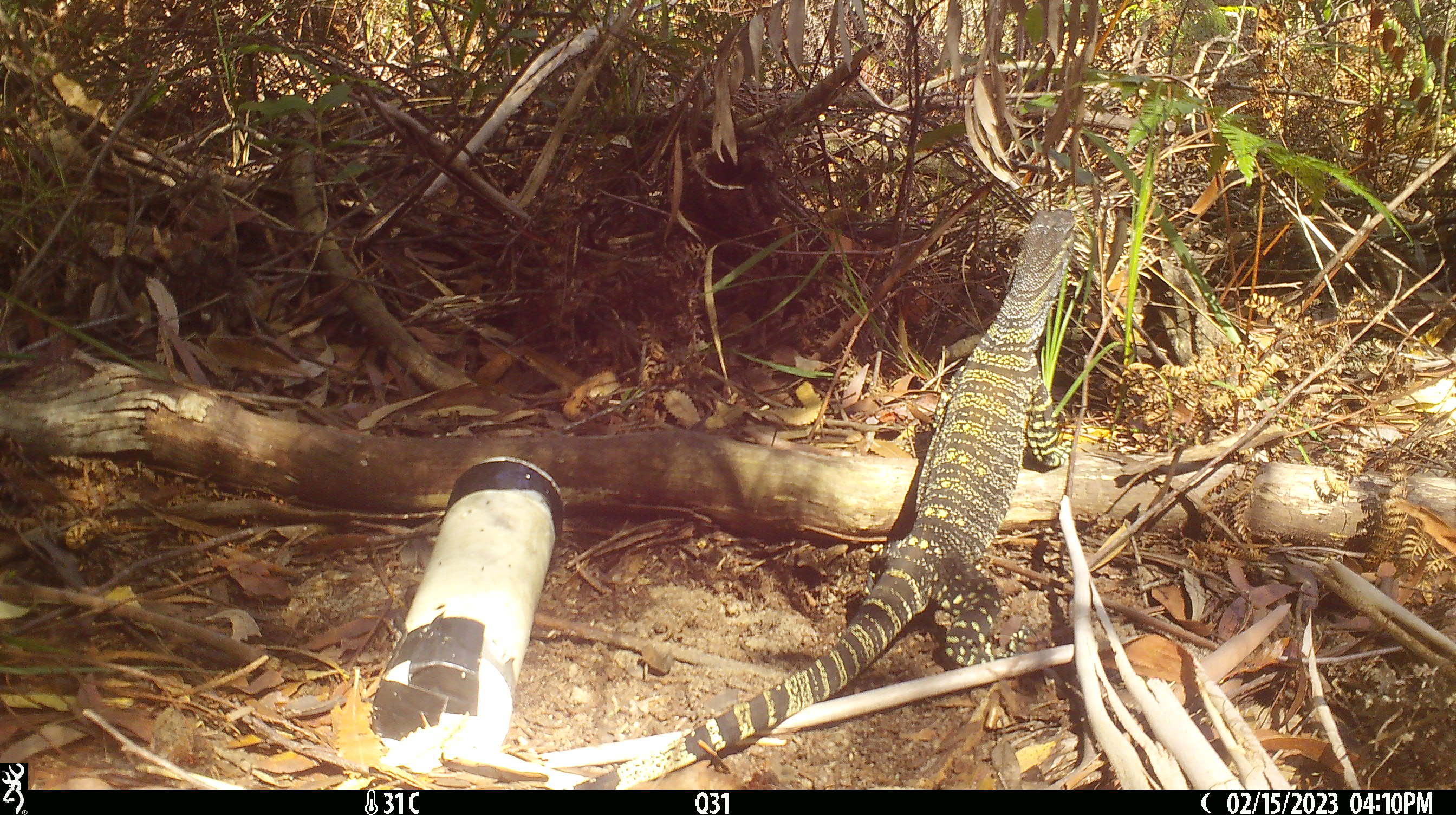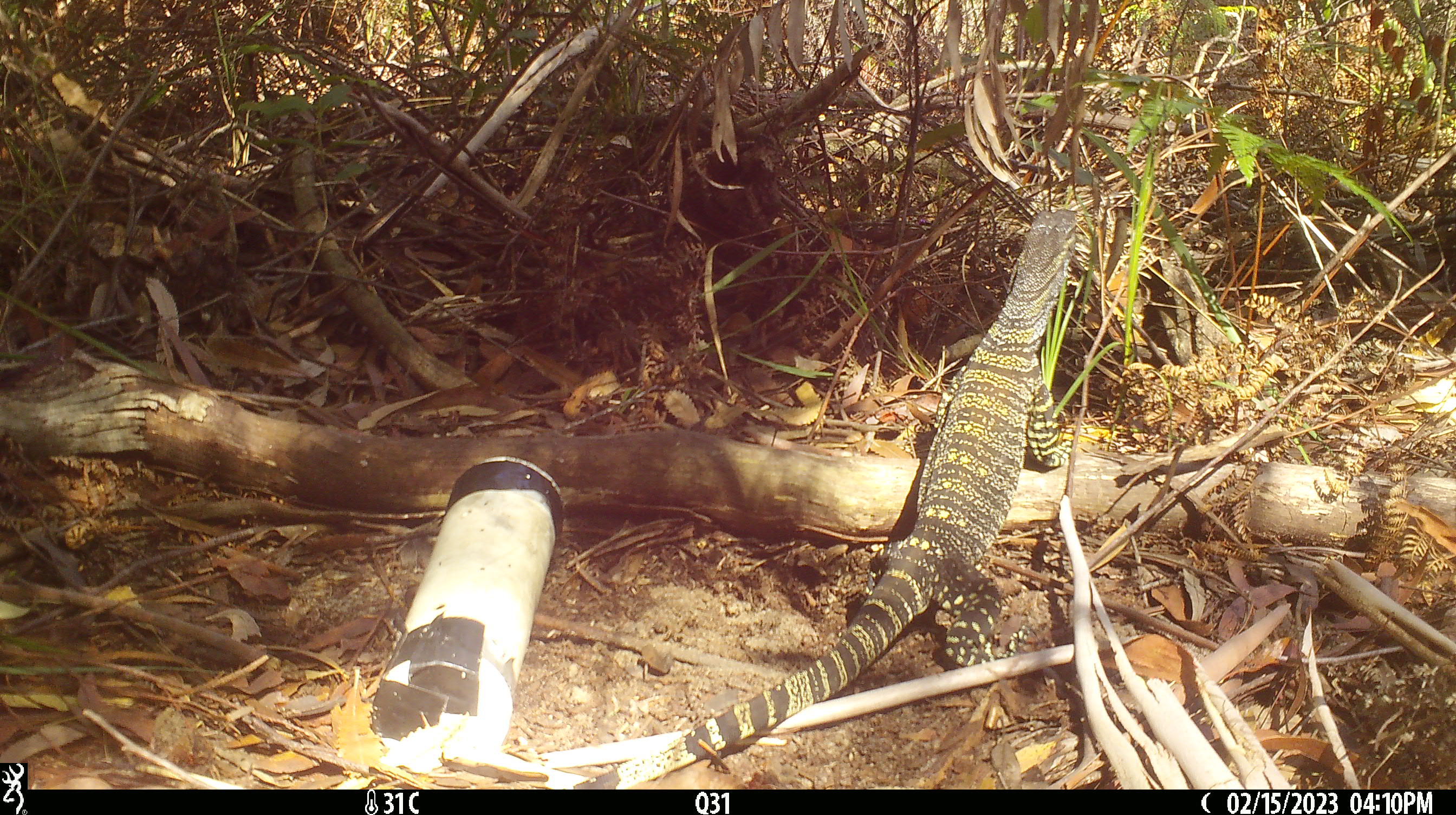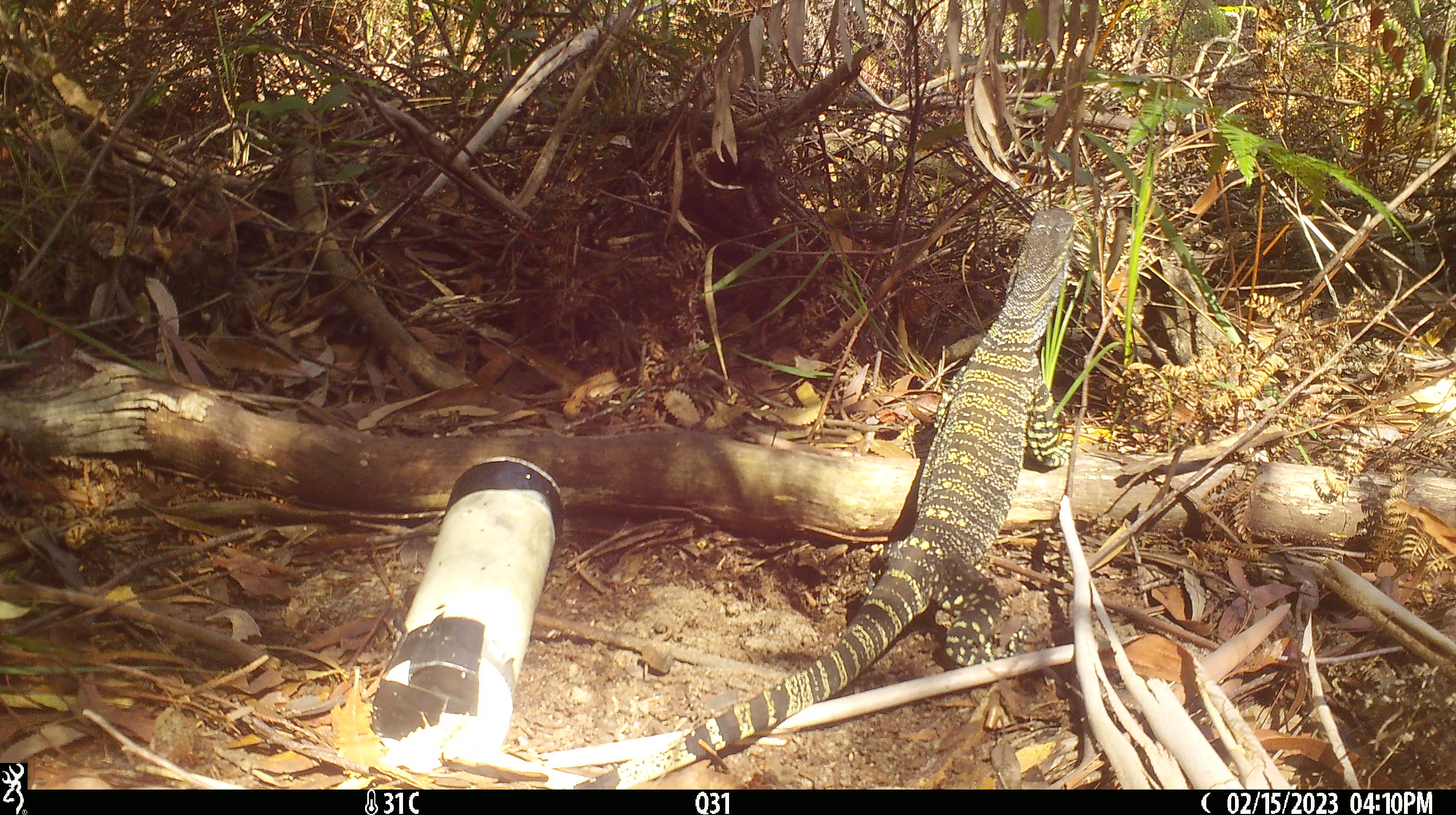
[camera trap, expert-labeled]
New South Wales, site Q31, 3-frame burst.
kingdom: Animalia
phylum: Chordata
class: Reptilia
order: Squamata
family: Varanidae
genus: Varanus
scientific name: Varanus varius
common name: lace monitor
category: goanna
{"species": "goanna (lace monitor) (Varanus varius)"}